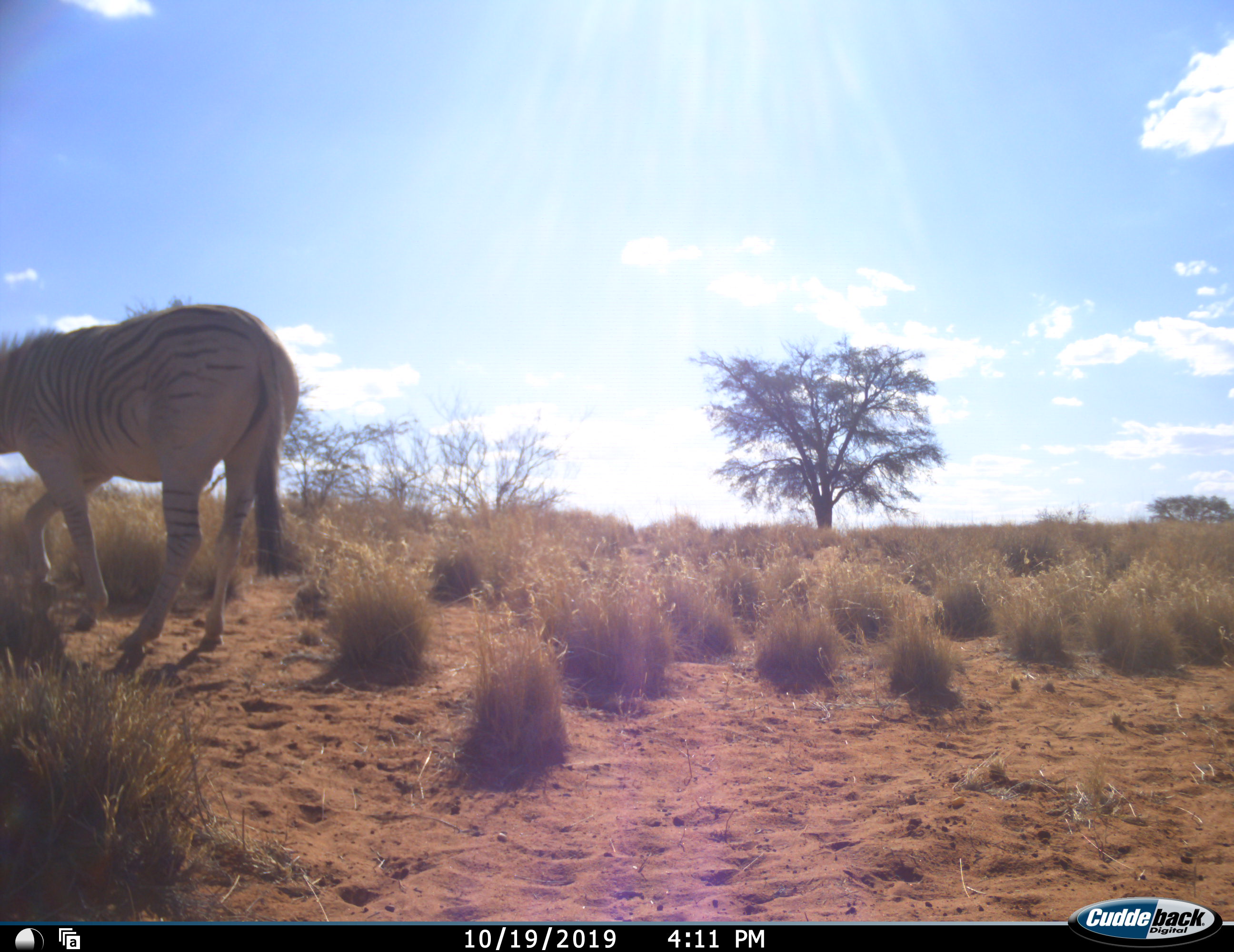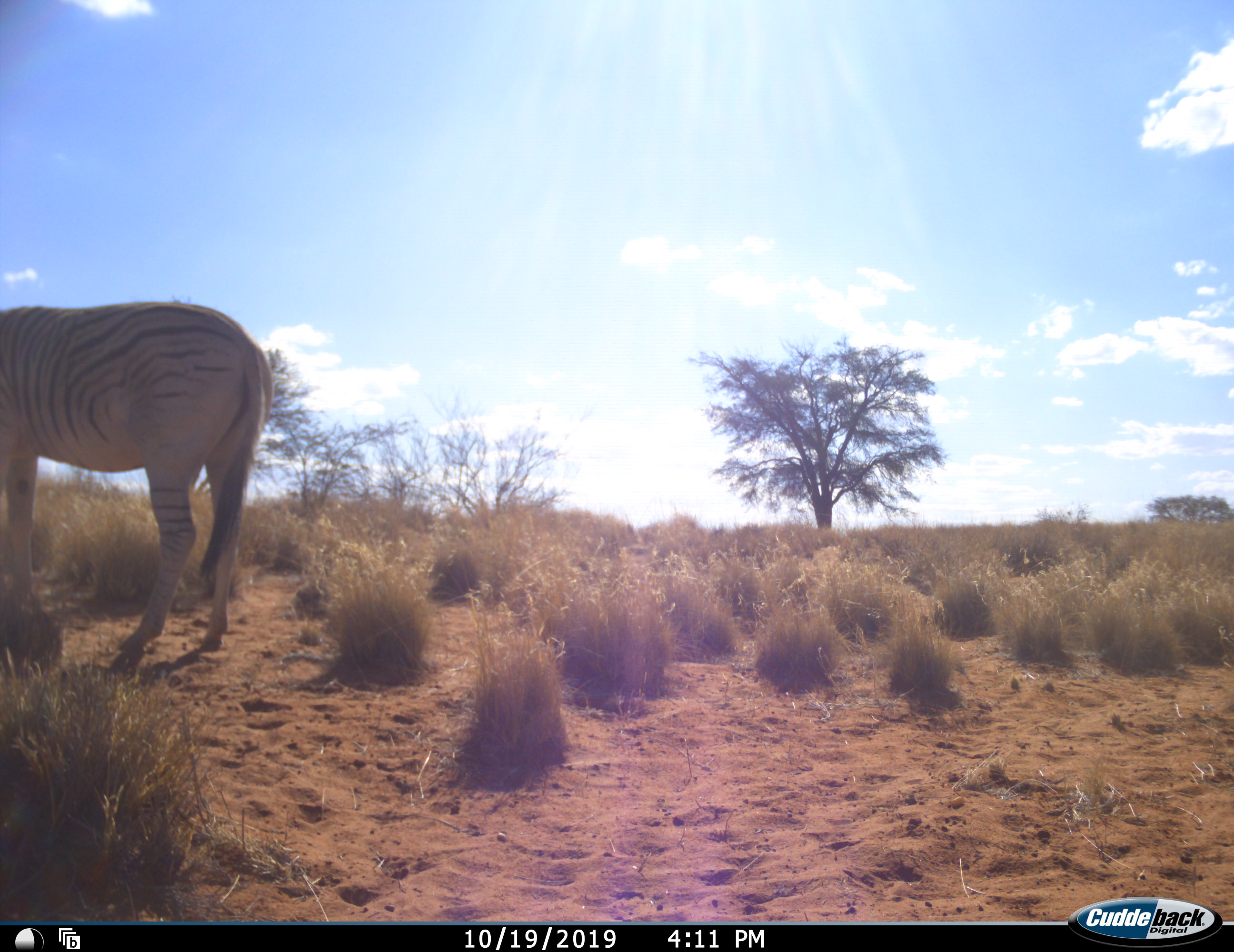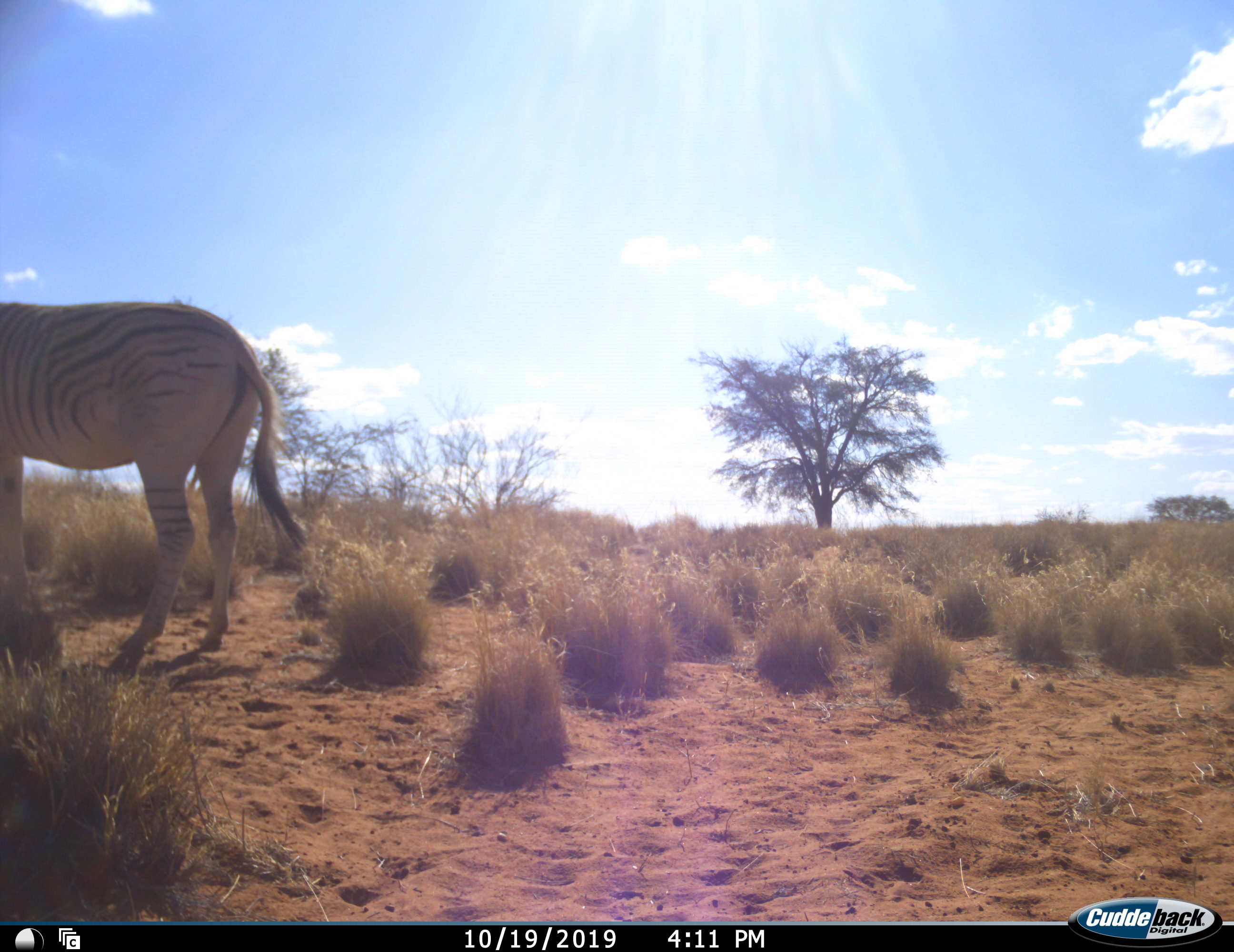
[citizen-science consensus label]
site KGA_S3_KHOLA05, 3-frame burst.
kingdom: Animalia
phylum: Chordata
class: Mammalia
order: Perissodactyla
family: Equidae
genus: Equus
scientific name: Equus quagga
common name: plains zebra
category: zebraplains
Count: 1.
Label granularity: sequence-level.